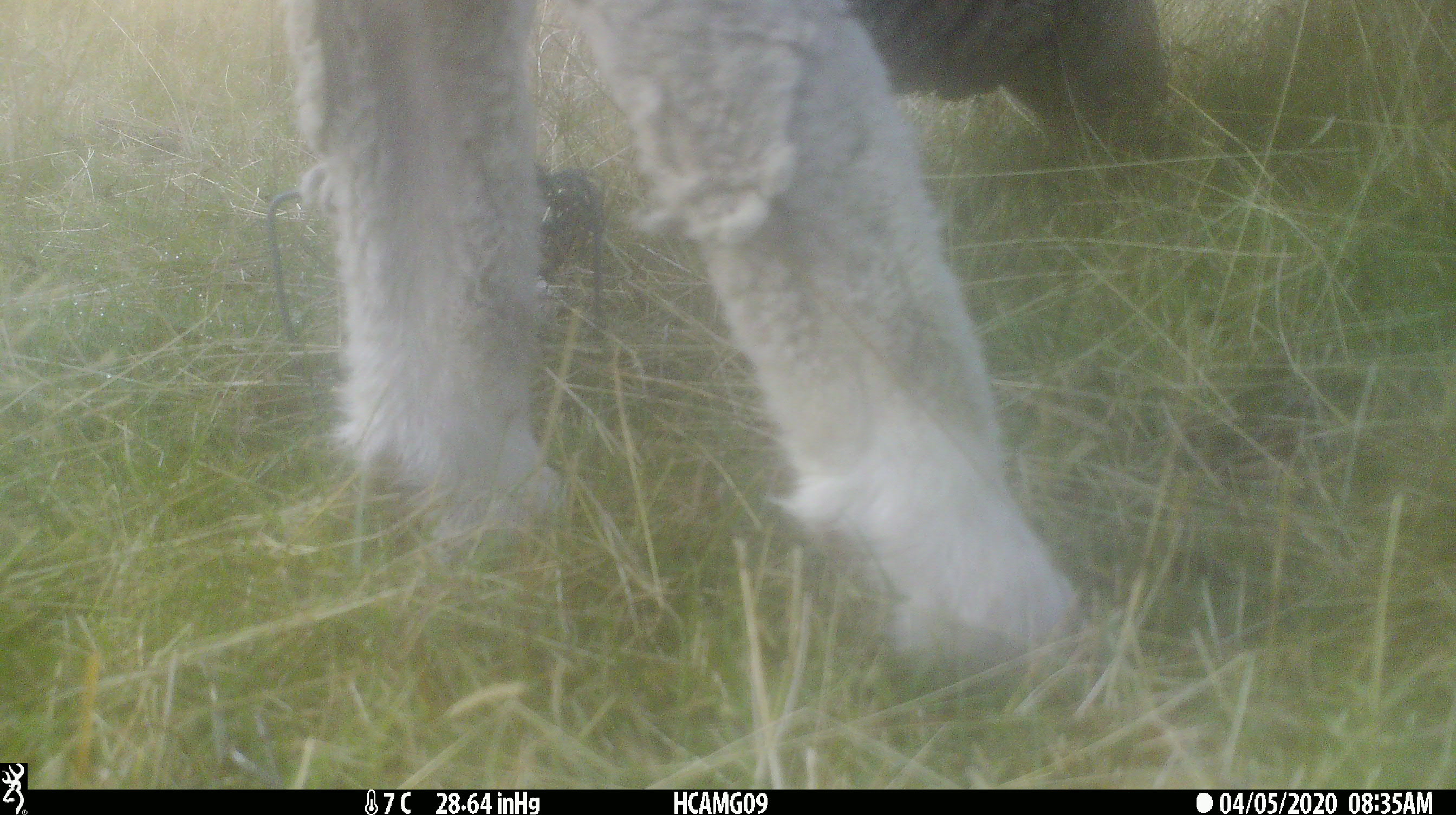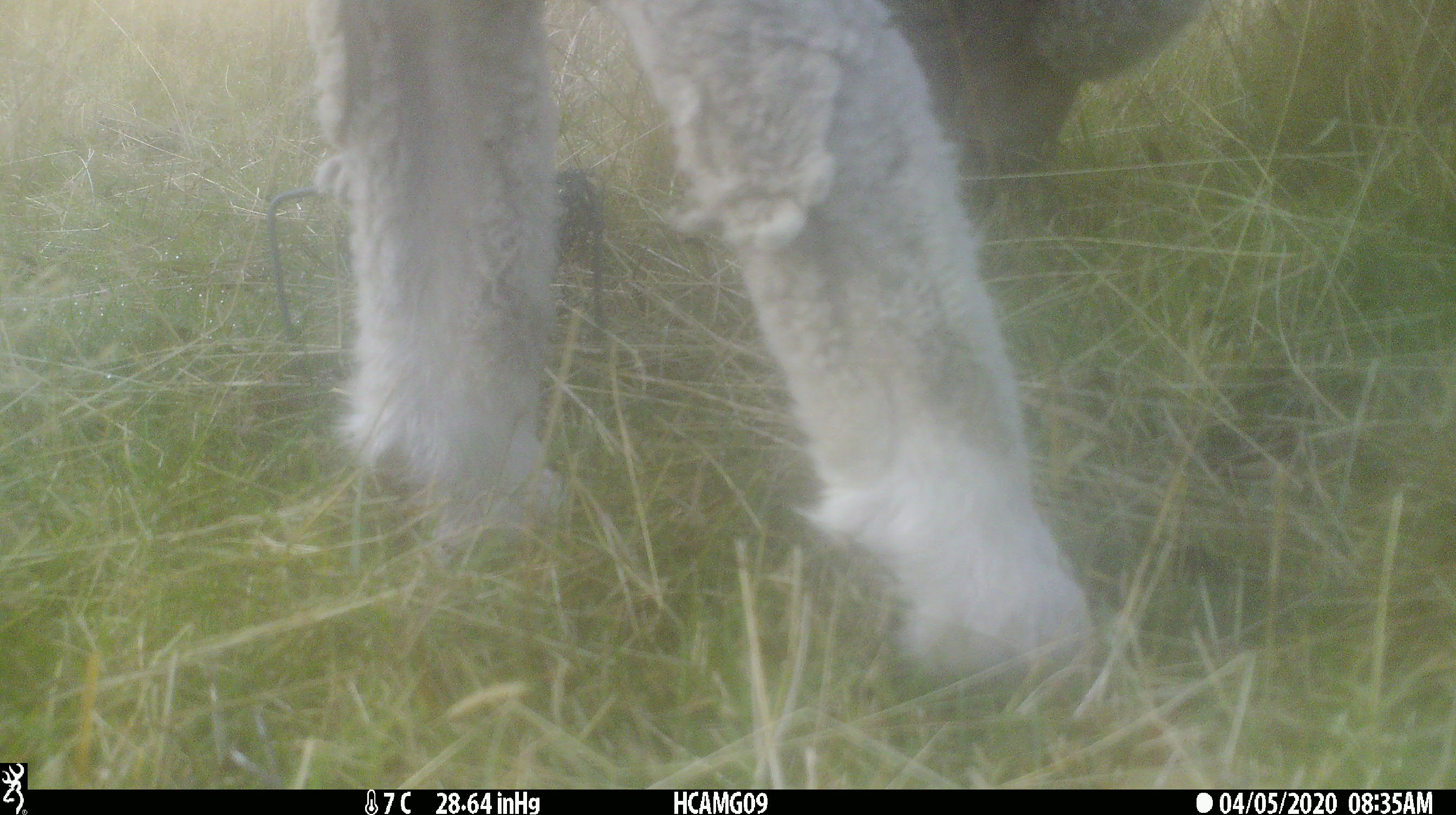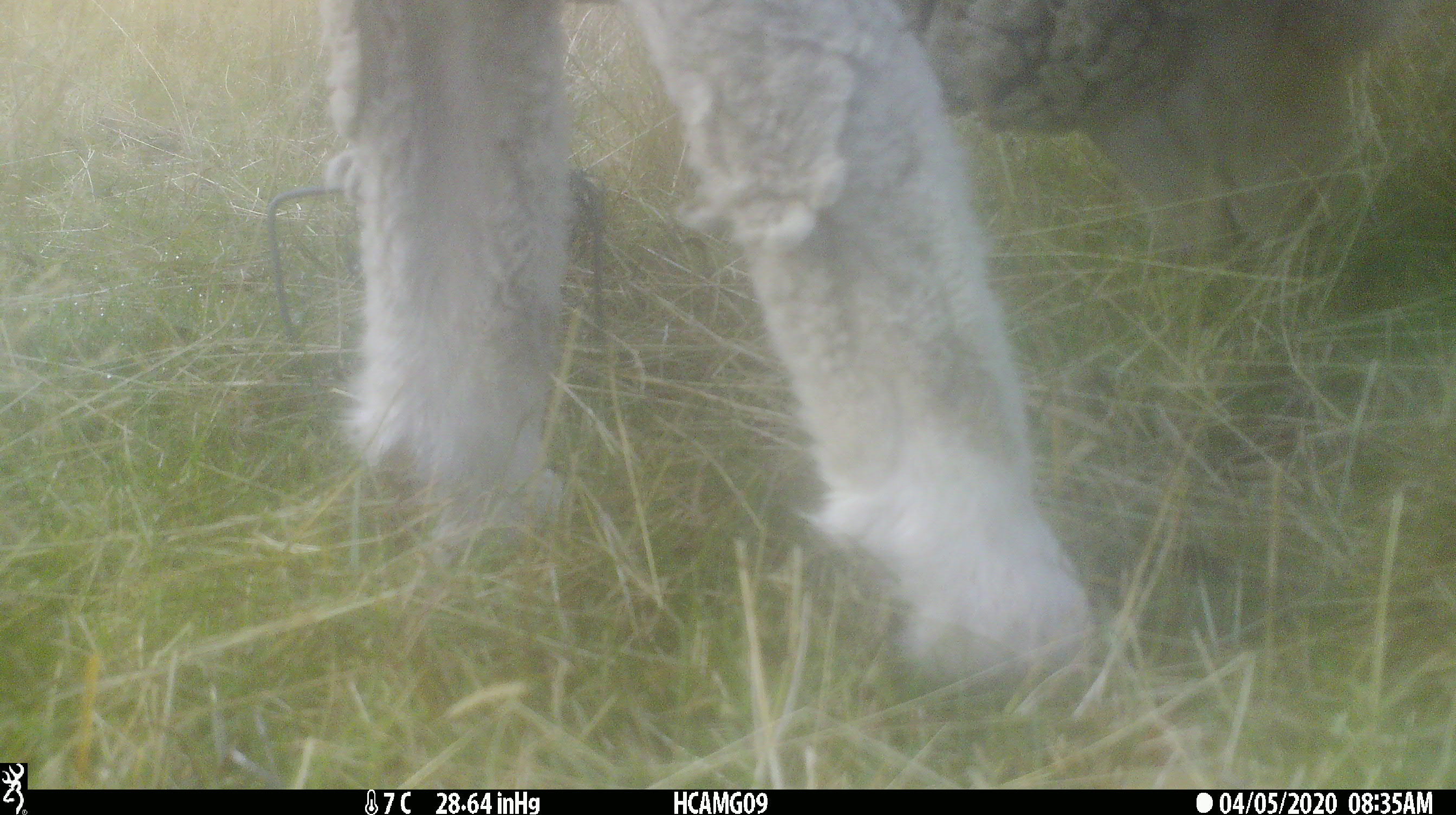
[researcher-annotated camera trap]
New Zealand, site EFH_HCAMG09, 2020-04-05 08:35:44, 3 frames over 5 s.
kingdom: Animalia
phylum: Chordata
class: Mammalia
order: Artiodactyla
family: Bovidae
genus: Ovis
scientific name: Ovis aries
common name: domestic sheep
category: sheep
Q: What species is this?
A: Sheep (domestic sheep) (Ovis aries).